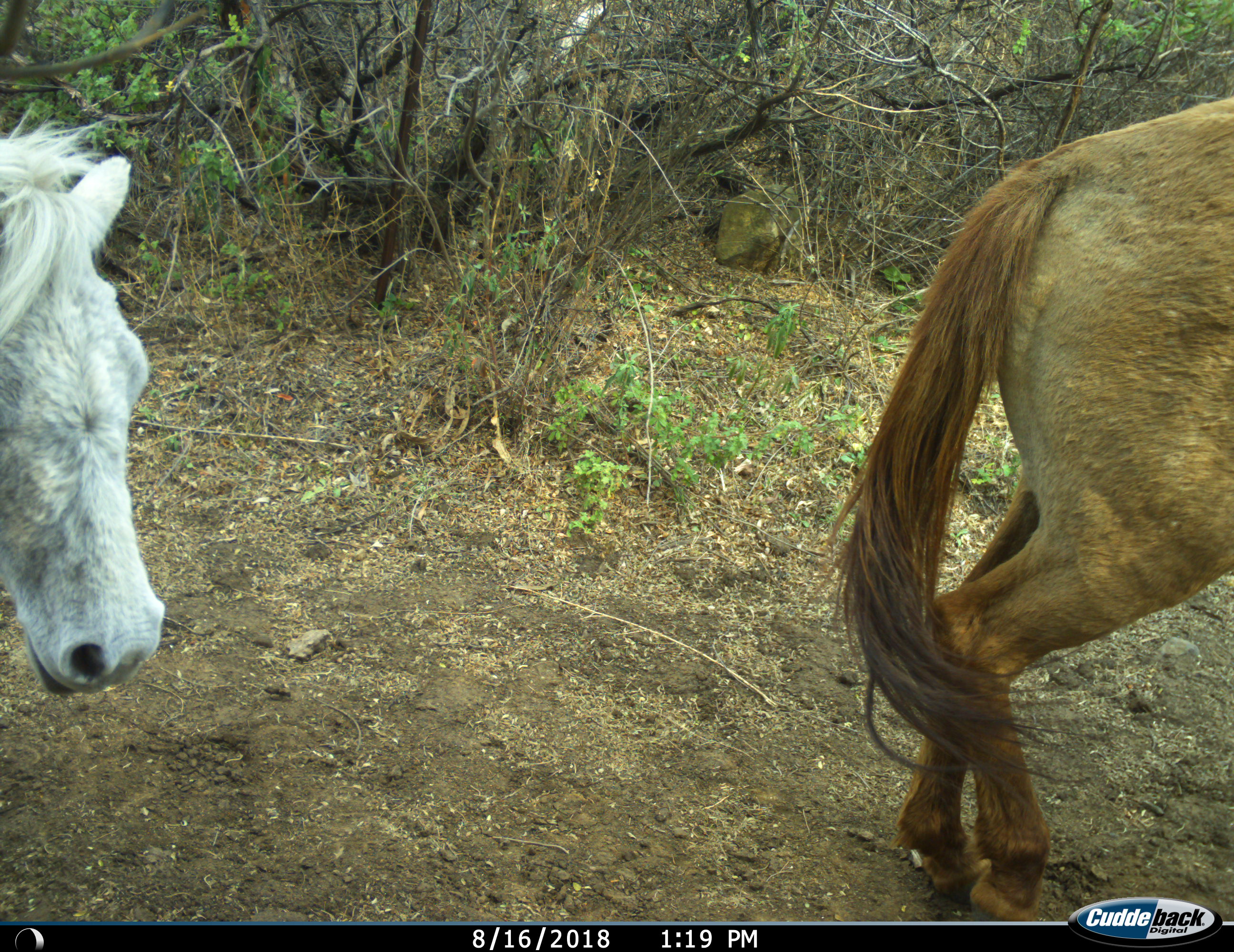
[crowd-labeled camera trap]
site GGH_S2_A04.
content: unidentified animal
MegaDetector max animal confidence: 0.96